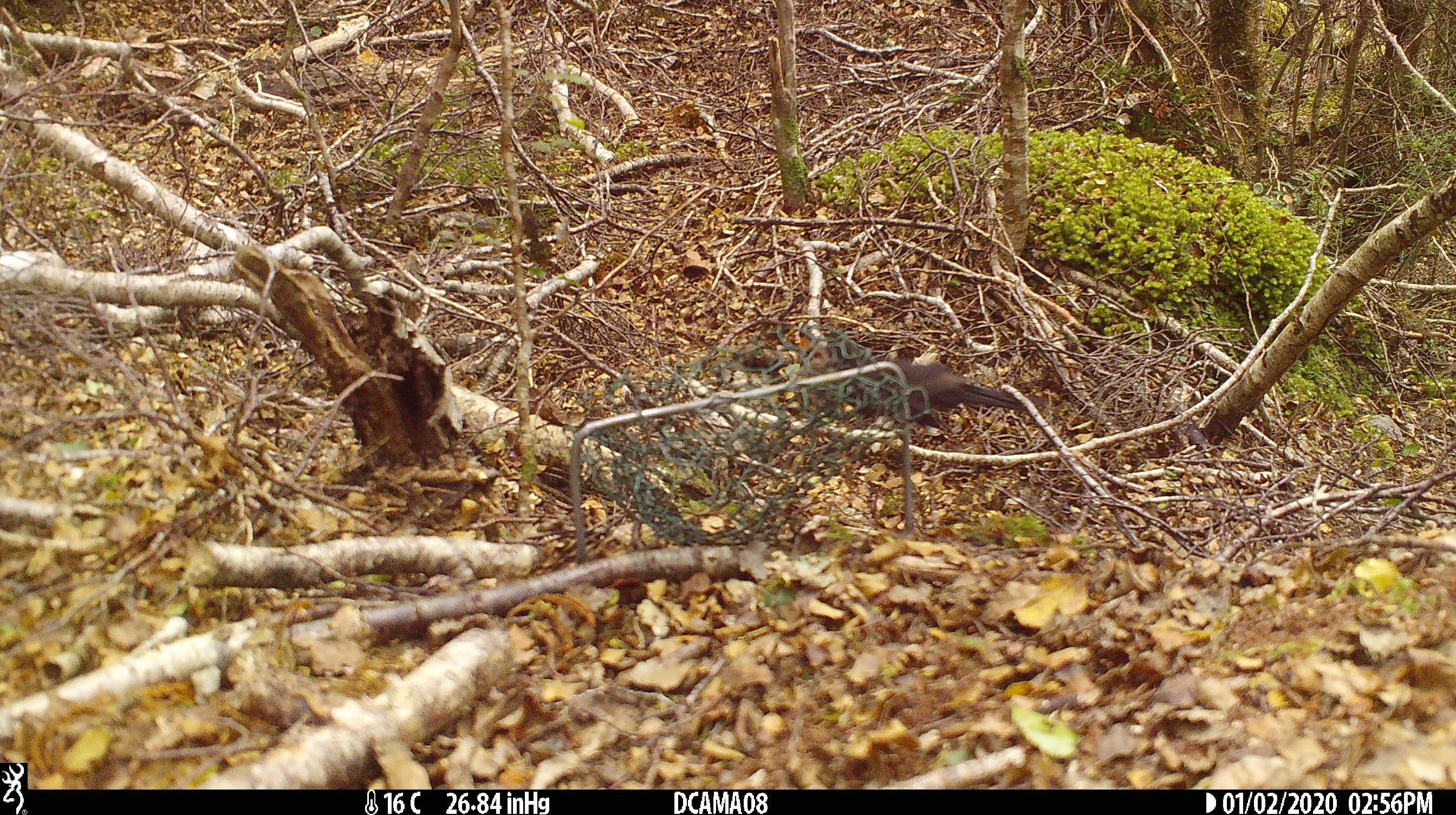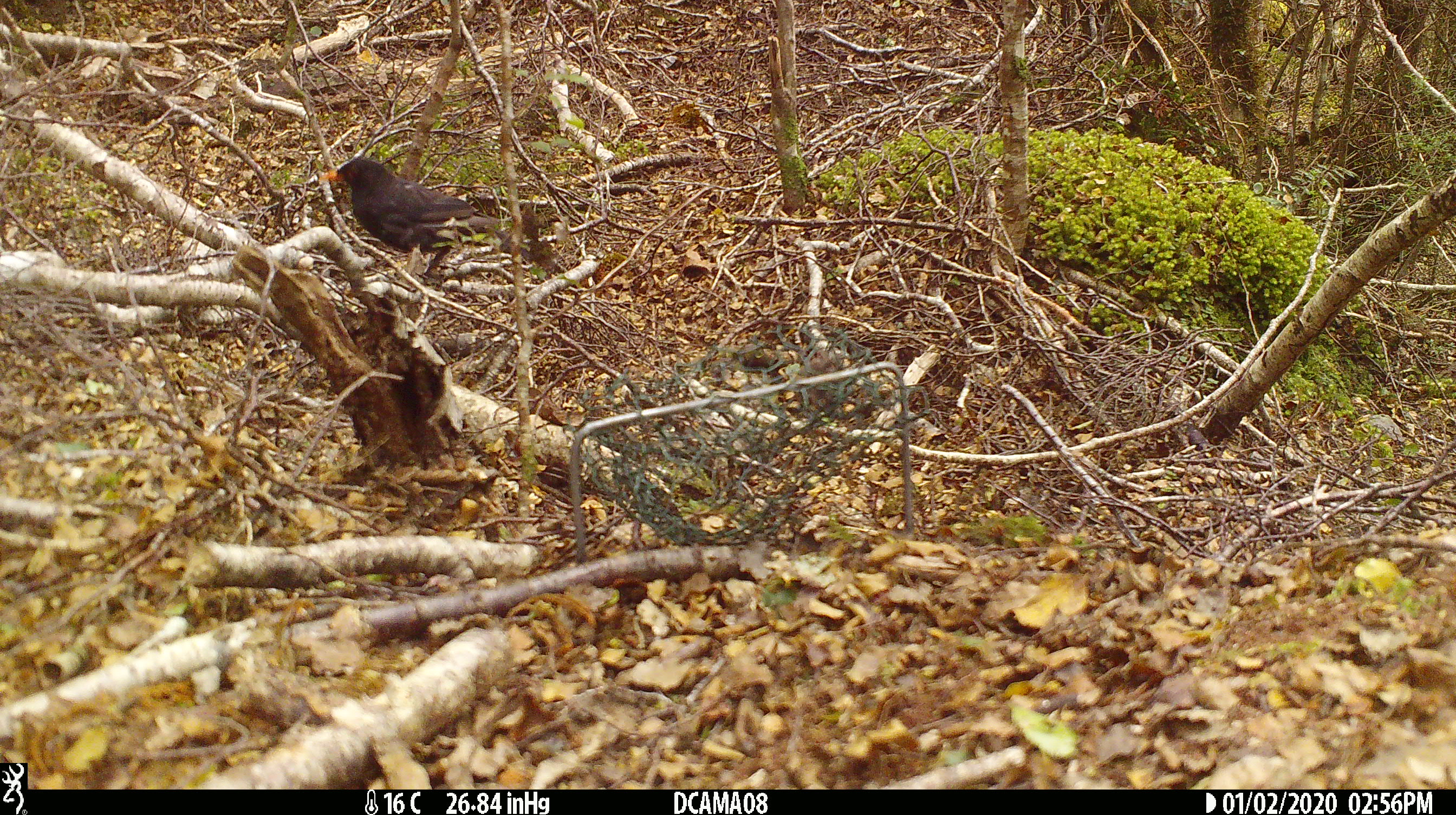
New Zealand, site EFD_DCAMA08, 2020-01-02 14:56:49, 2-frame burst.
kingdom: Animalia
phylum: Chordata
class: Aves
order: Passeriformes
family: Turdidae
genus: Turdus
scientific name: Turdus merula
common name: eurasian blackbird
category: blackbird